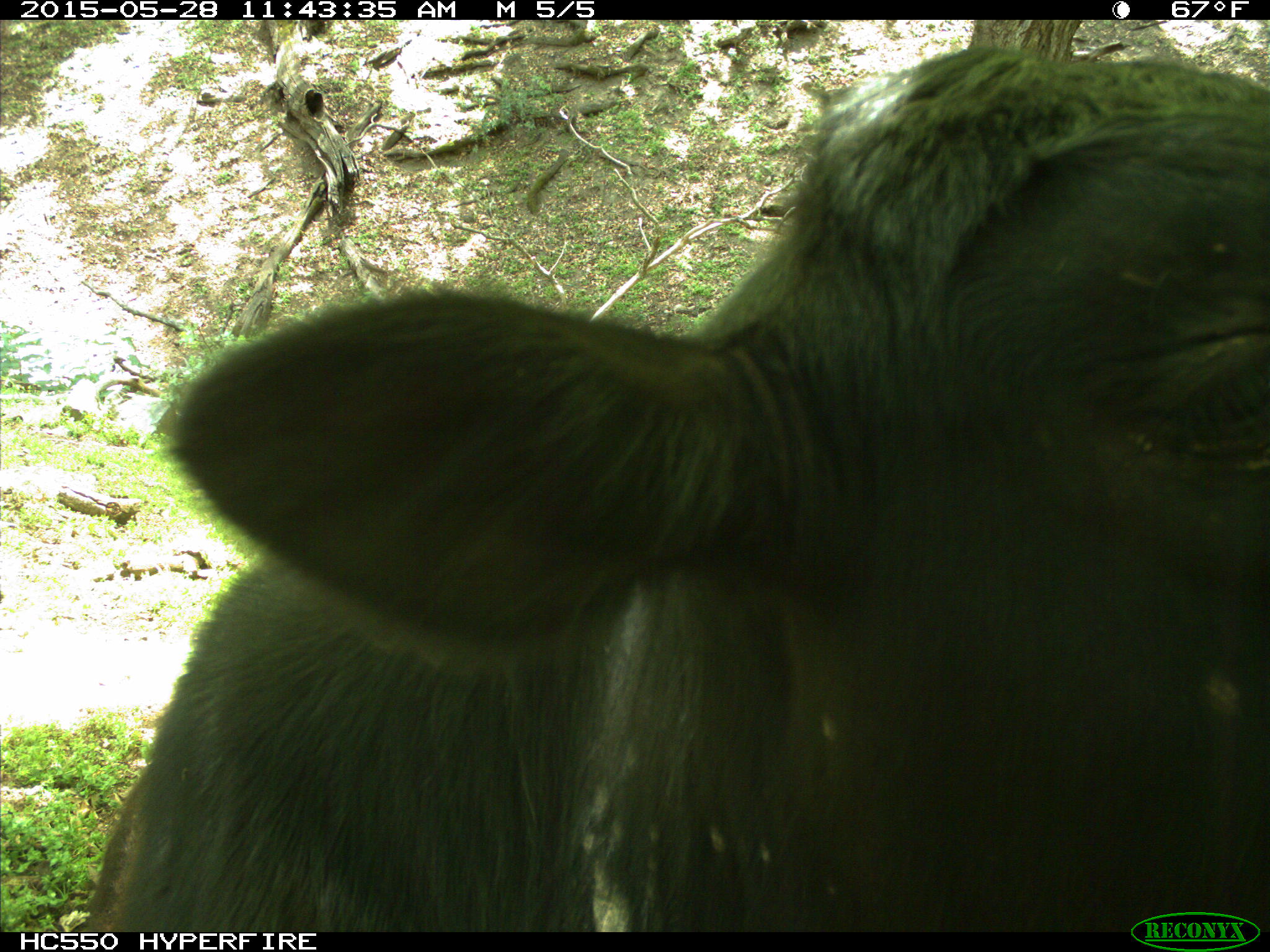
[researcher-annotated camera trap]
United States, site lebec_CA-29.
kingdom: Animalia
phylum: Chordata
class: Mammalia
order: Artiodactyla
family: Bovidae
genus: Bos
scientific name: Bos taurus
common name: domestic cow